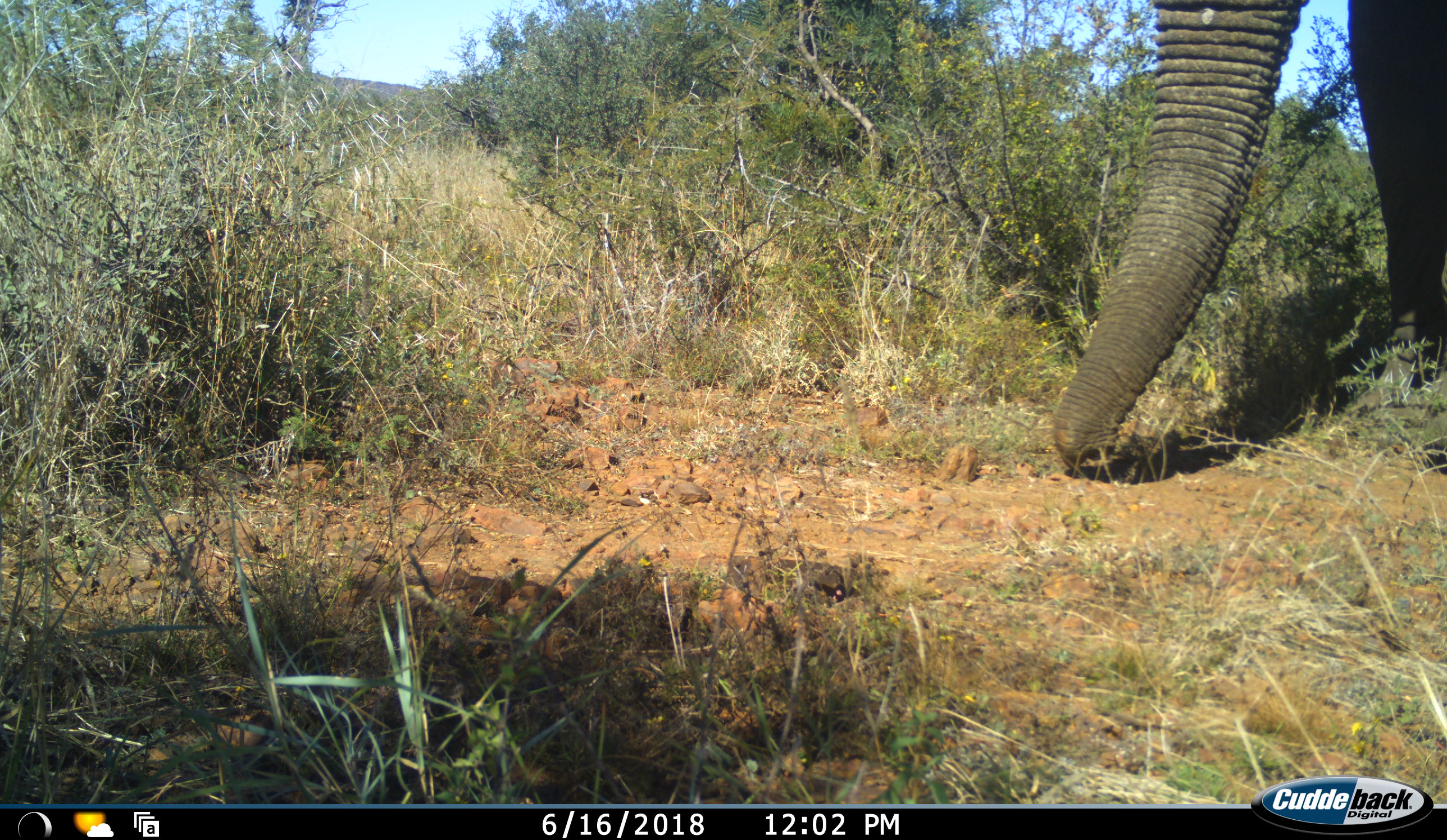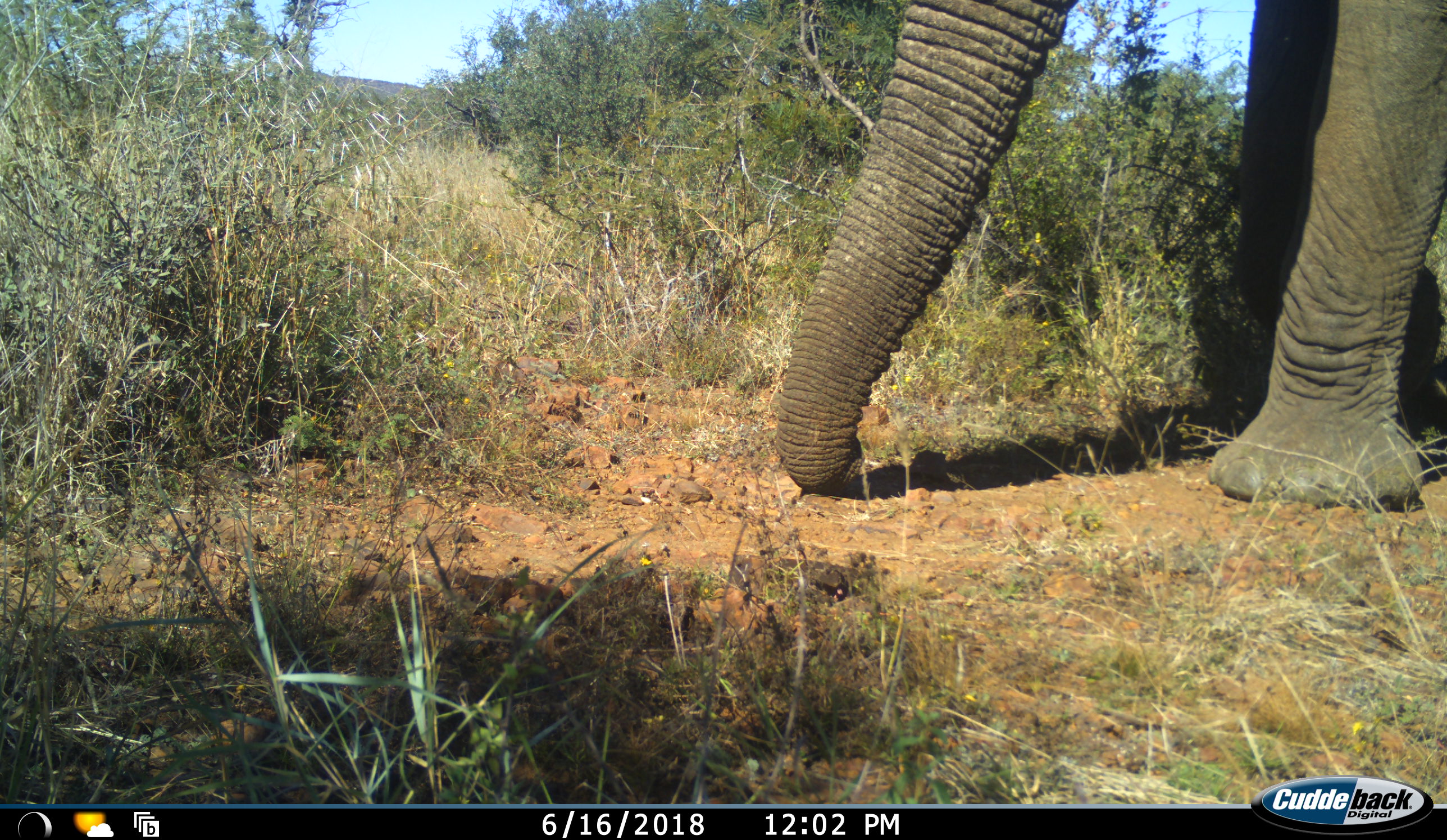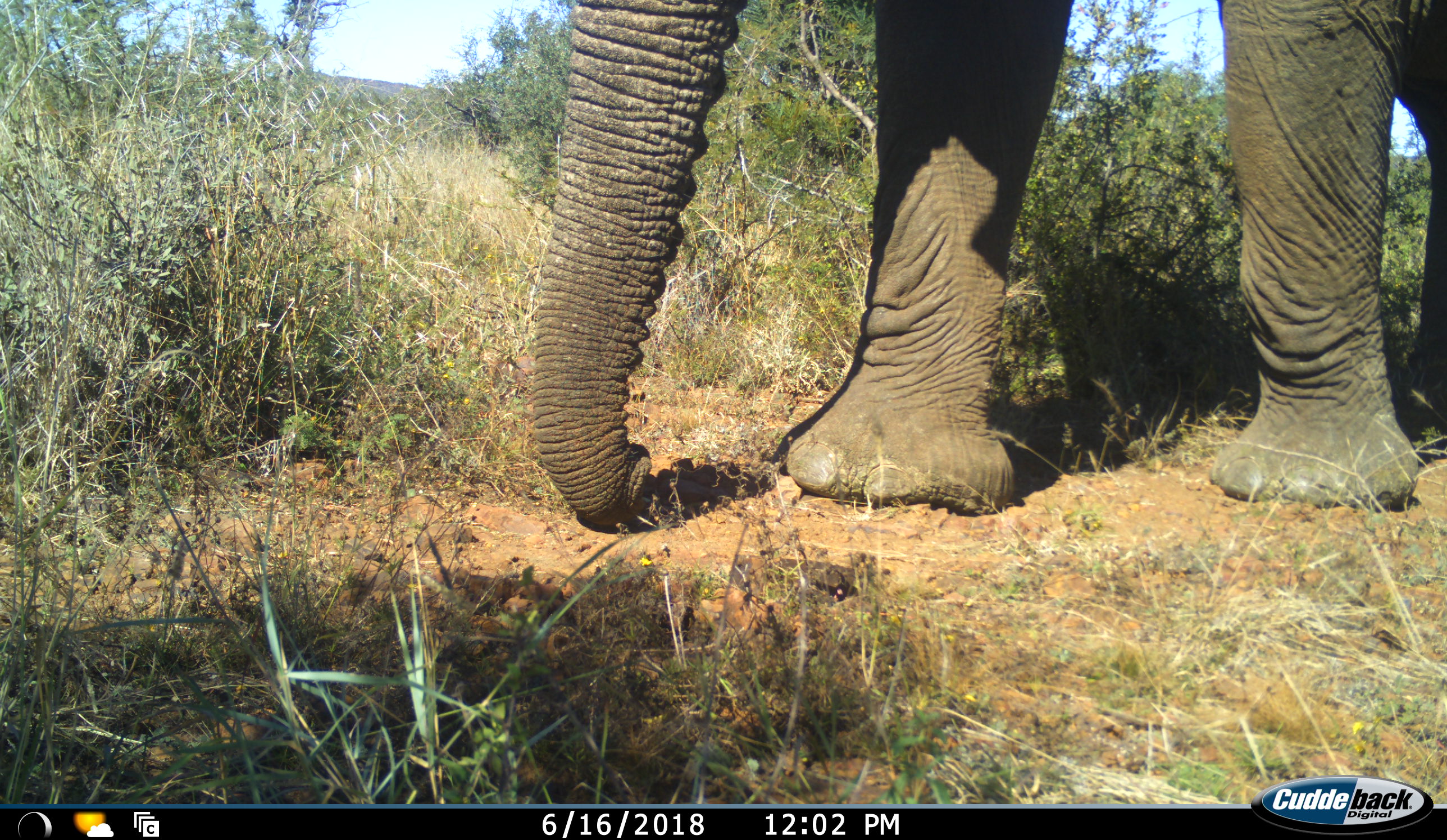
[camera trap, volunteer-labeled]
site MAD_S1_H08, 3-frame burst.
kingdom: Animalia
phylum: Chordata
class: Mammalia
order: Proboscidea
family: Elephantidae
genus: Loxodonta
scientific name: Loxodonta africana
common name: african bush elephant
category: elephant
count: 1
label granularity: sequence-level